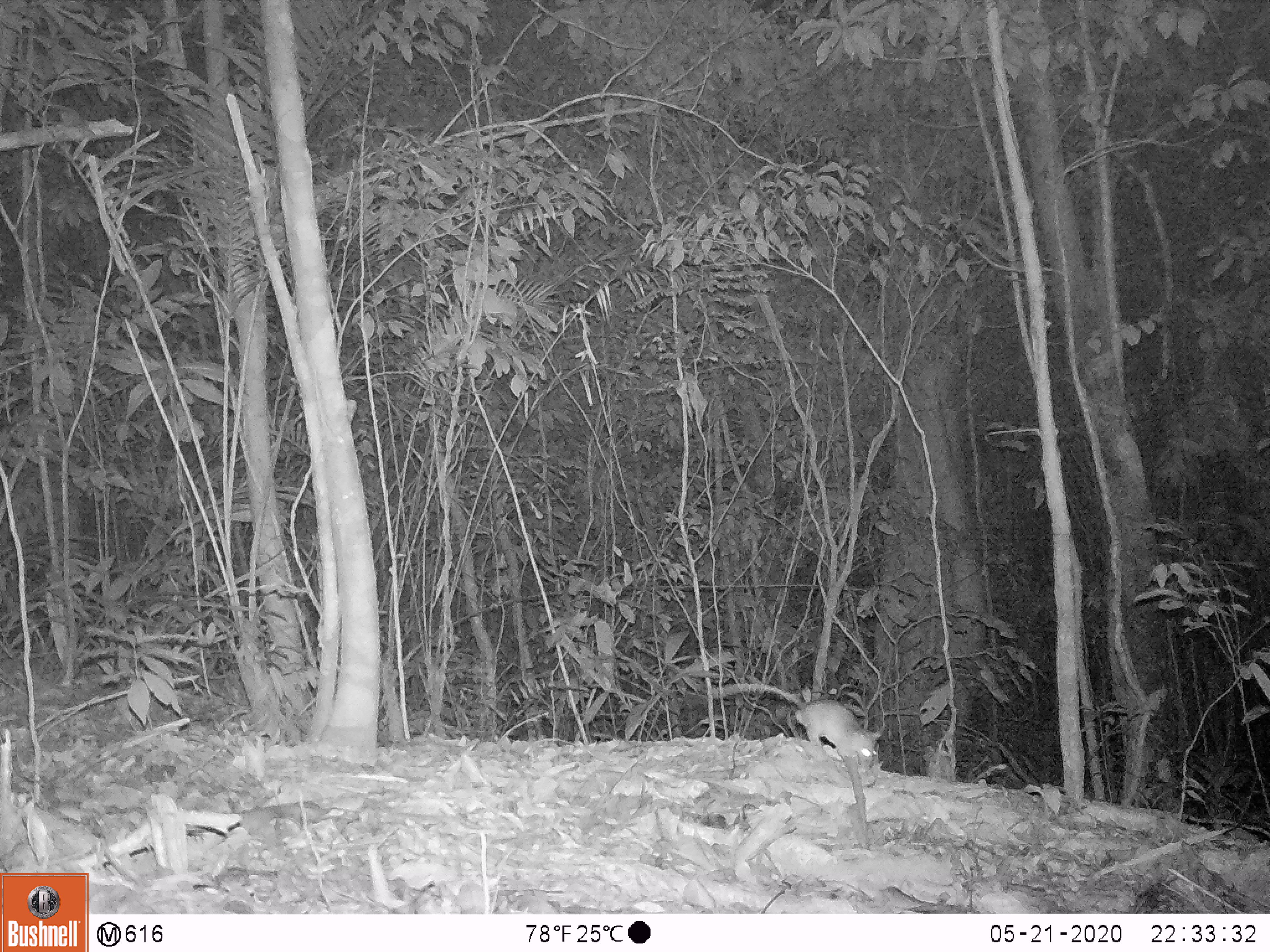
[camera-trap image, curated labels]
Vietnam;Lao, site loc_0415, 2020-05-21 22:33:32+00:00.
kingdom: Animalia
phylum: Chordata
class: Mammalia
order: Rodentia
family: Muridae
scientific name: Muridae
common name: old-world mice and rats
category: unidentified murid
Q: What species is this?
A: Unidentified murid (old-world mice and rats) (Muridae).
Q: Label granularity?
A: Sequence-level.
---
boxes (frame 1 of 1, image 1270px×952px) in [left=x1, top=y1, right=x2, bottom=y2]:
unidentified murid: [left=711, top=683, right=884, bottom=771]